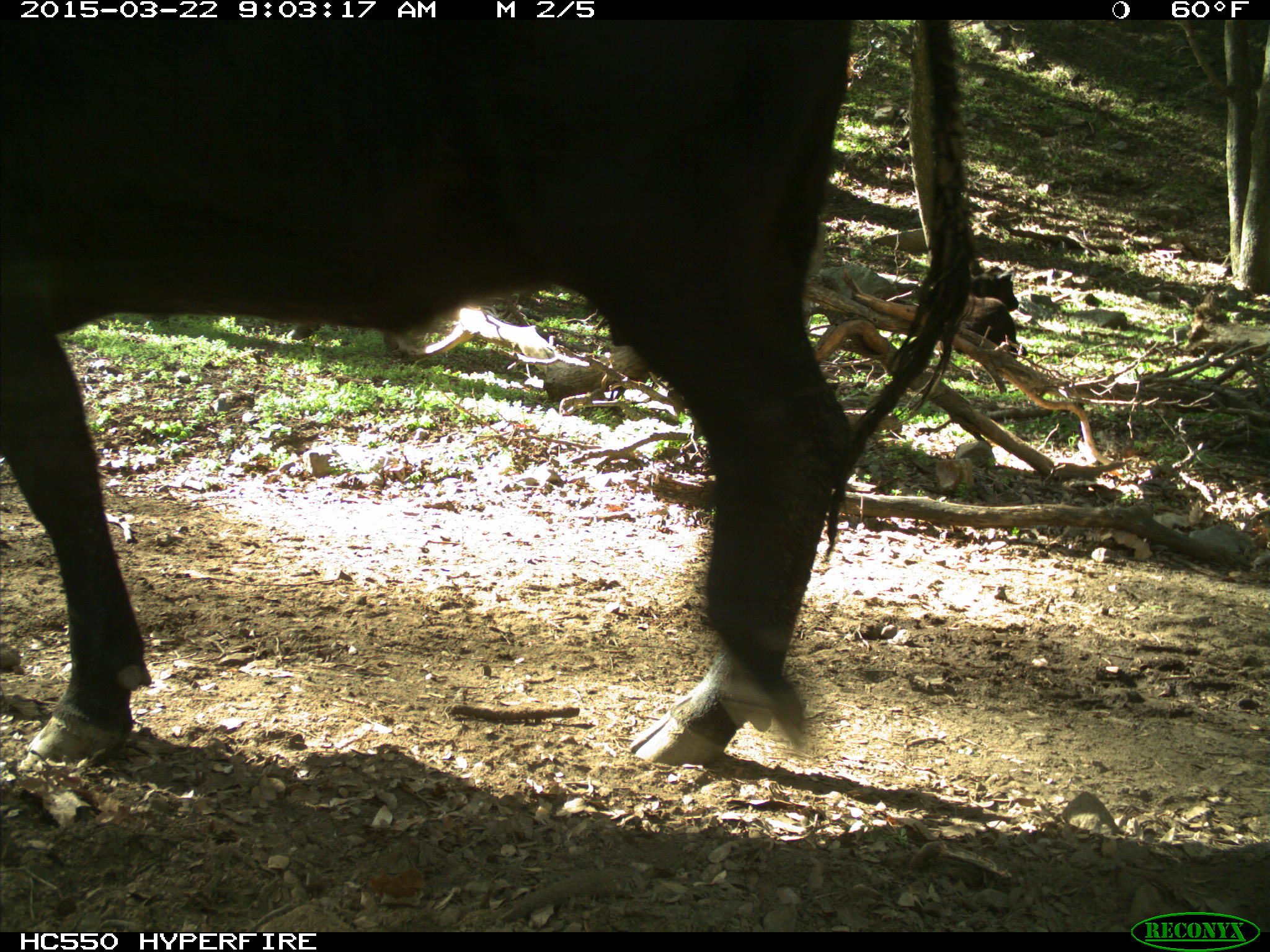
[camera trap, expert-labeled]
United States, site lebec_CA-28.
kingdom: Animalia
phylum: Chordata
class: Mammalia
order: Artiodactyla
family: Bovidae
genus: Bos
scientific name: Bos taurus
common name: domestic cow